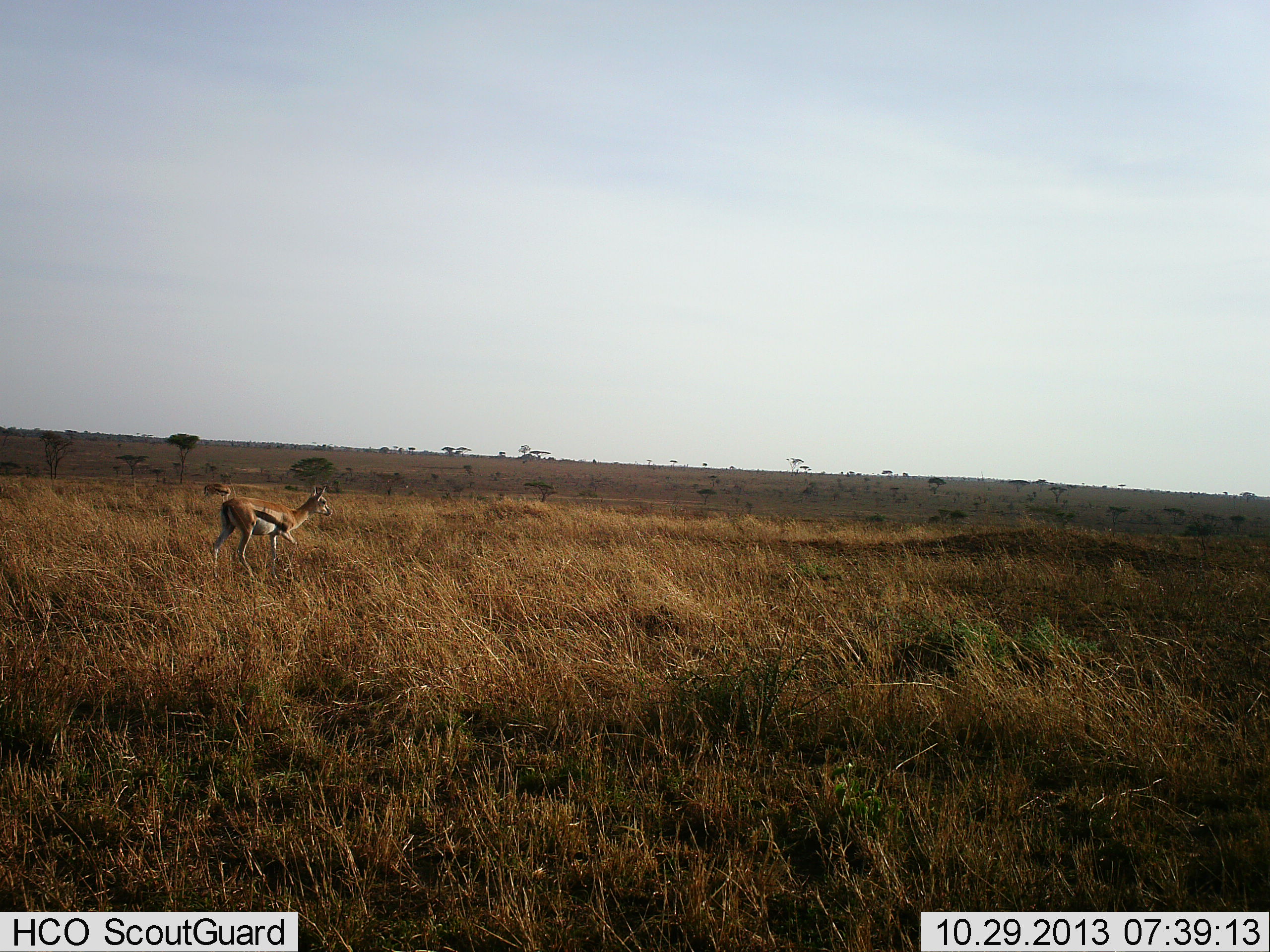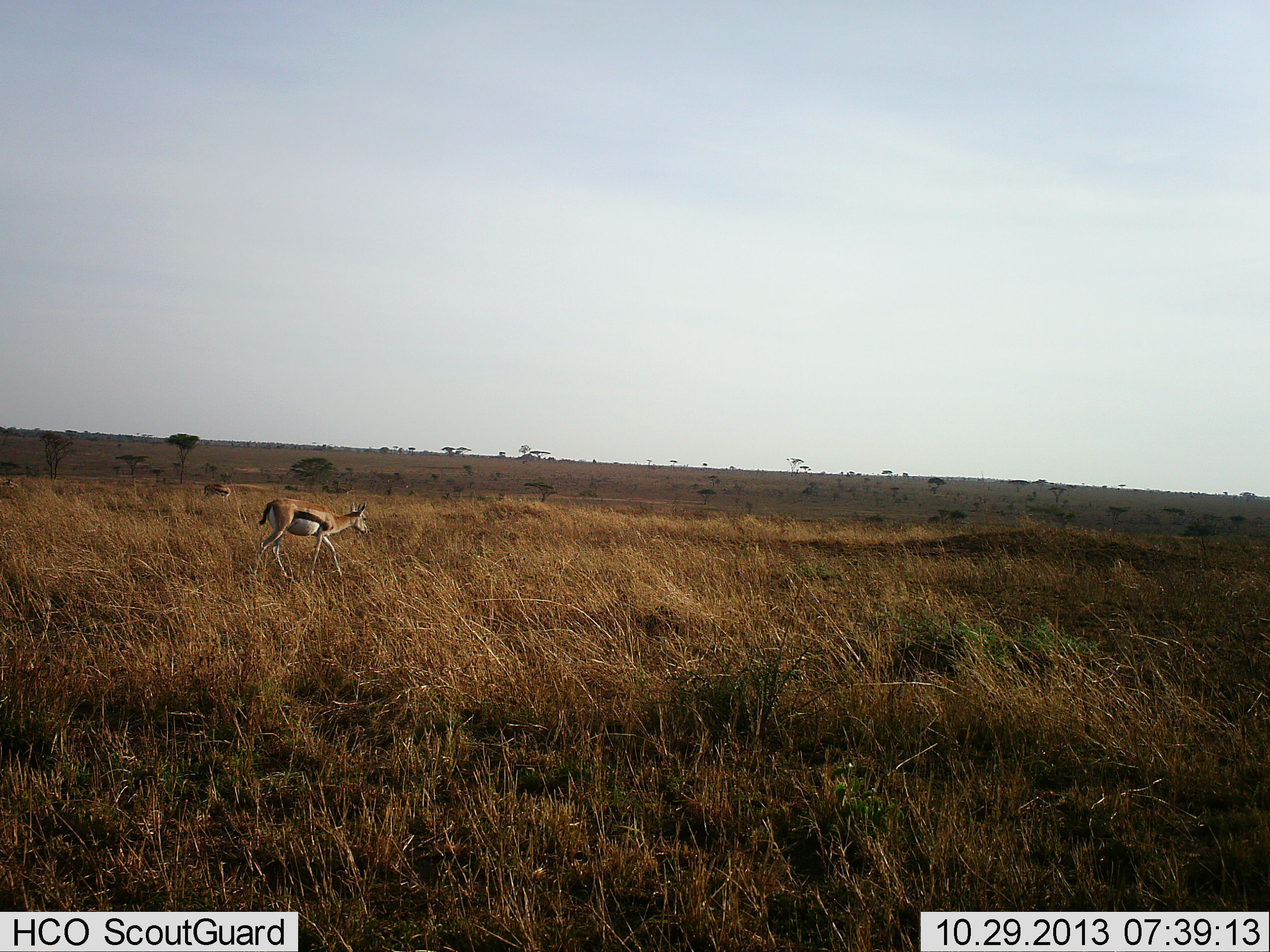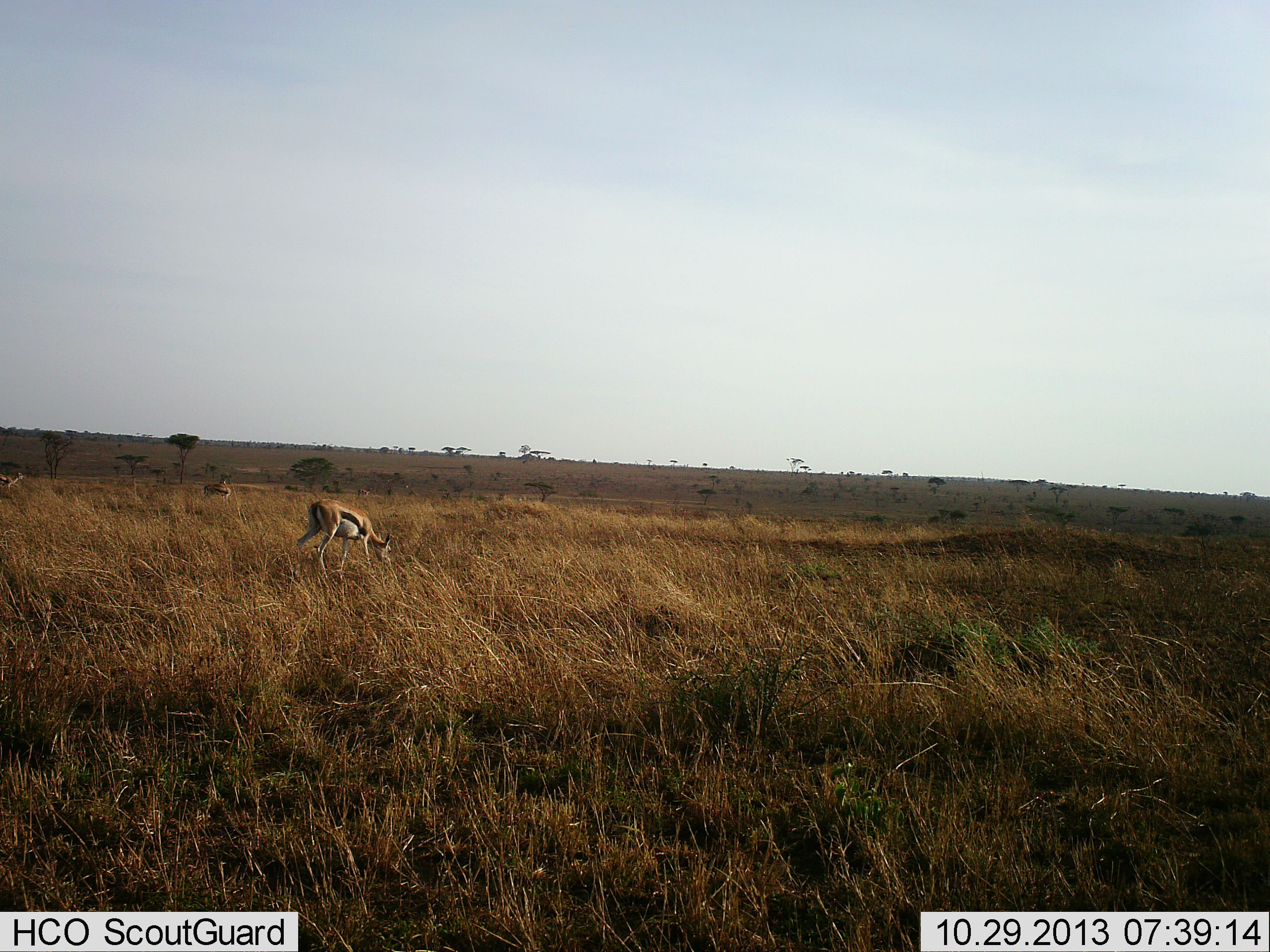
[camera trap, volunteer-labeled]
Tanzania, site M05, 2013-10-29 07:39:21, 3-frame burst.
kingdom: Animalia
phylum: Chordata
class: Mammalia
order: Artiodactyla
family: Bovidae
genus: Eudorcas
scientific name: Eudorcas thomsonii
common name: thomson's gazelle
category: gazellethomsons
Gazellethomsons (thomson's gazelle) (Eudorcas thomsonii), count 2. Behavior (volunteer vote fractions): standing 40%, resting 0%, moving 100%, interacting 0%. Young present (vote fraction): 0%. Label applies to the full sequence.